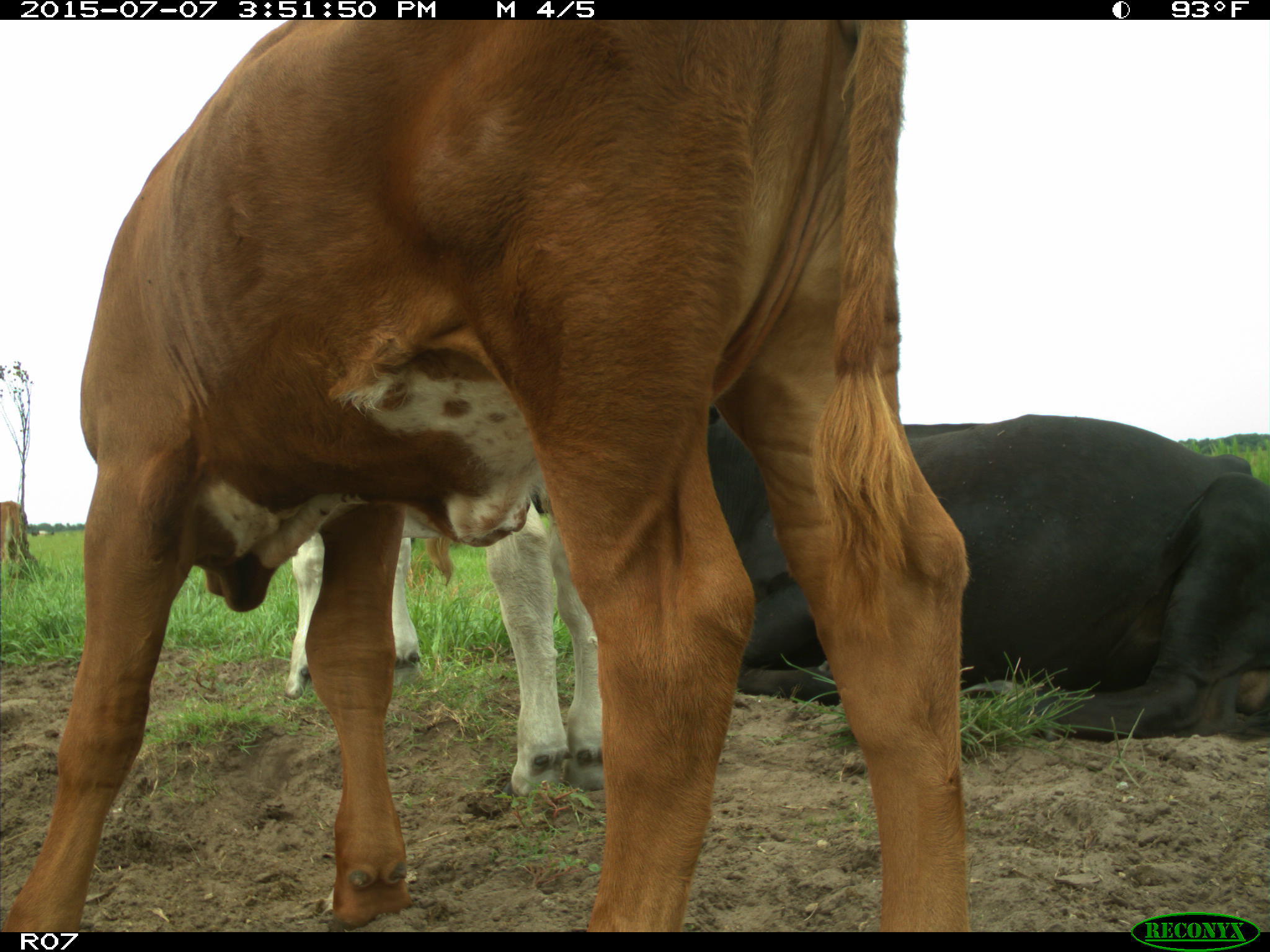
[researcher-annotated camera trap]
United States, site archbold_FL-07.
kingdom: Animalia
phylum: Chordata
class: Mammalia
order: Artiodactyla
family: Bovidae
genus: Bos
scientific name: Bos taurus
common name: domestic cow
Bos taurus (domestic cow).